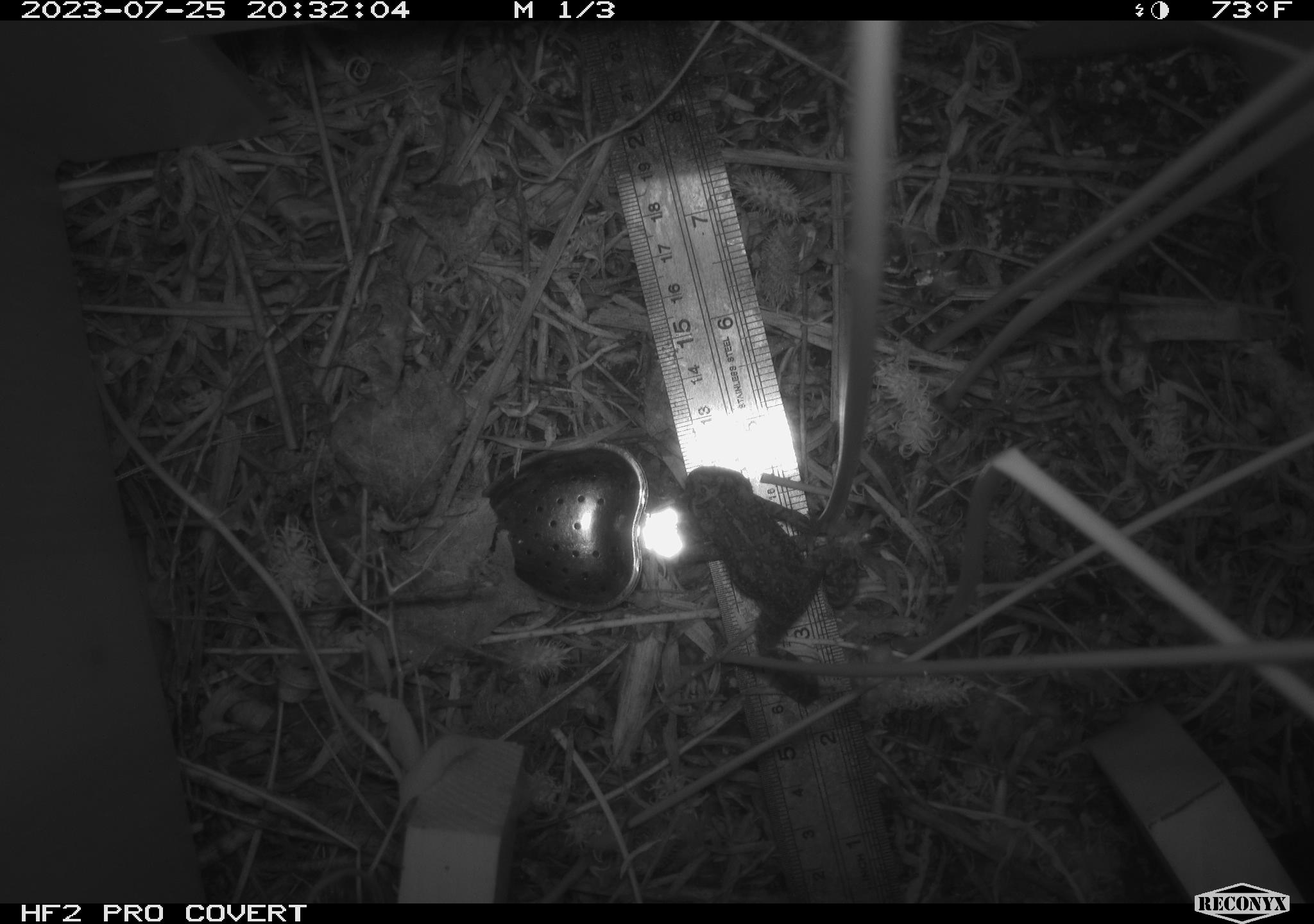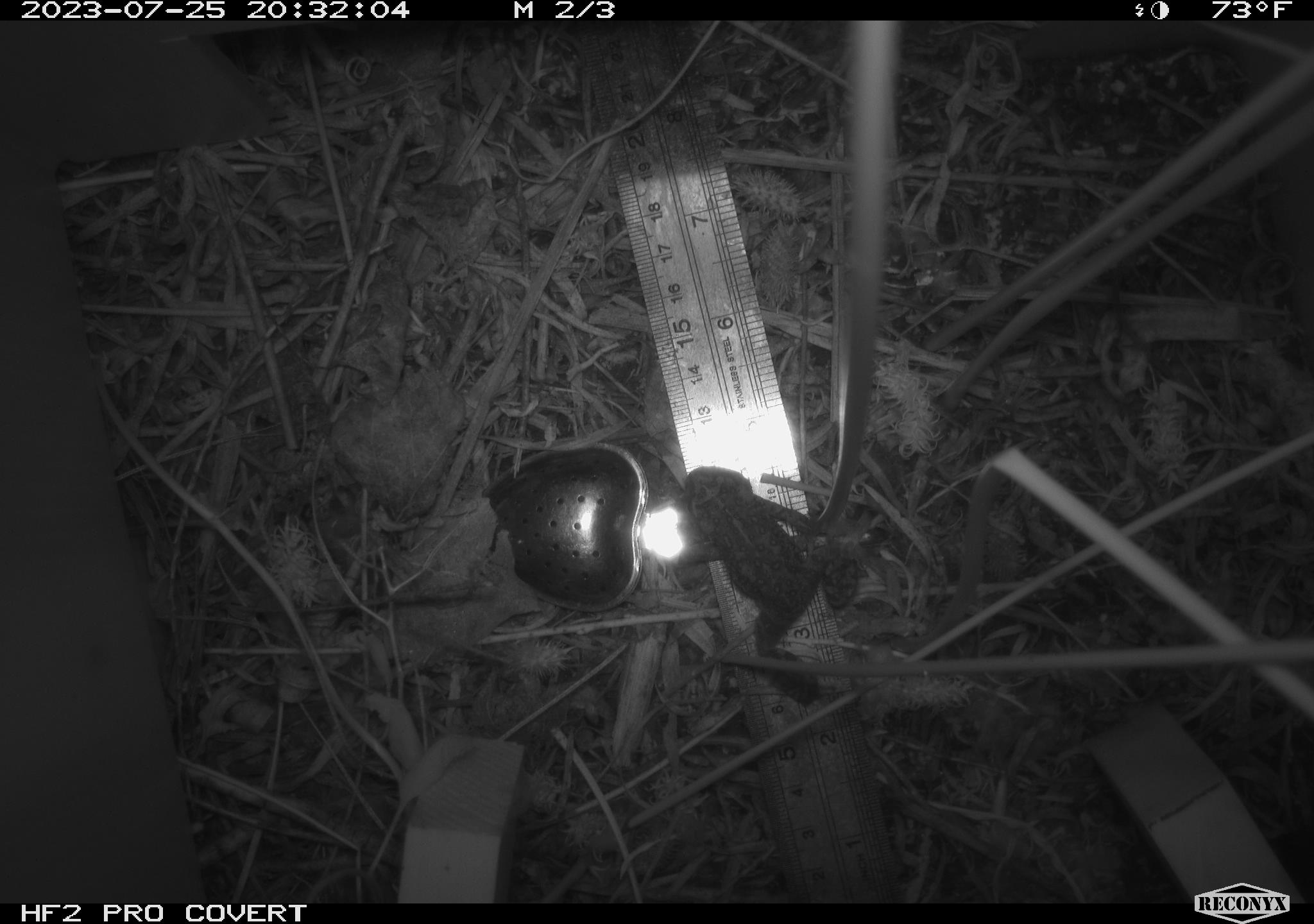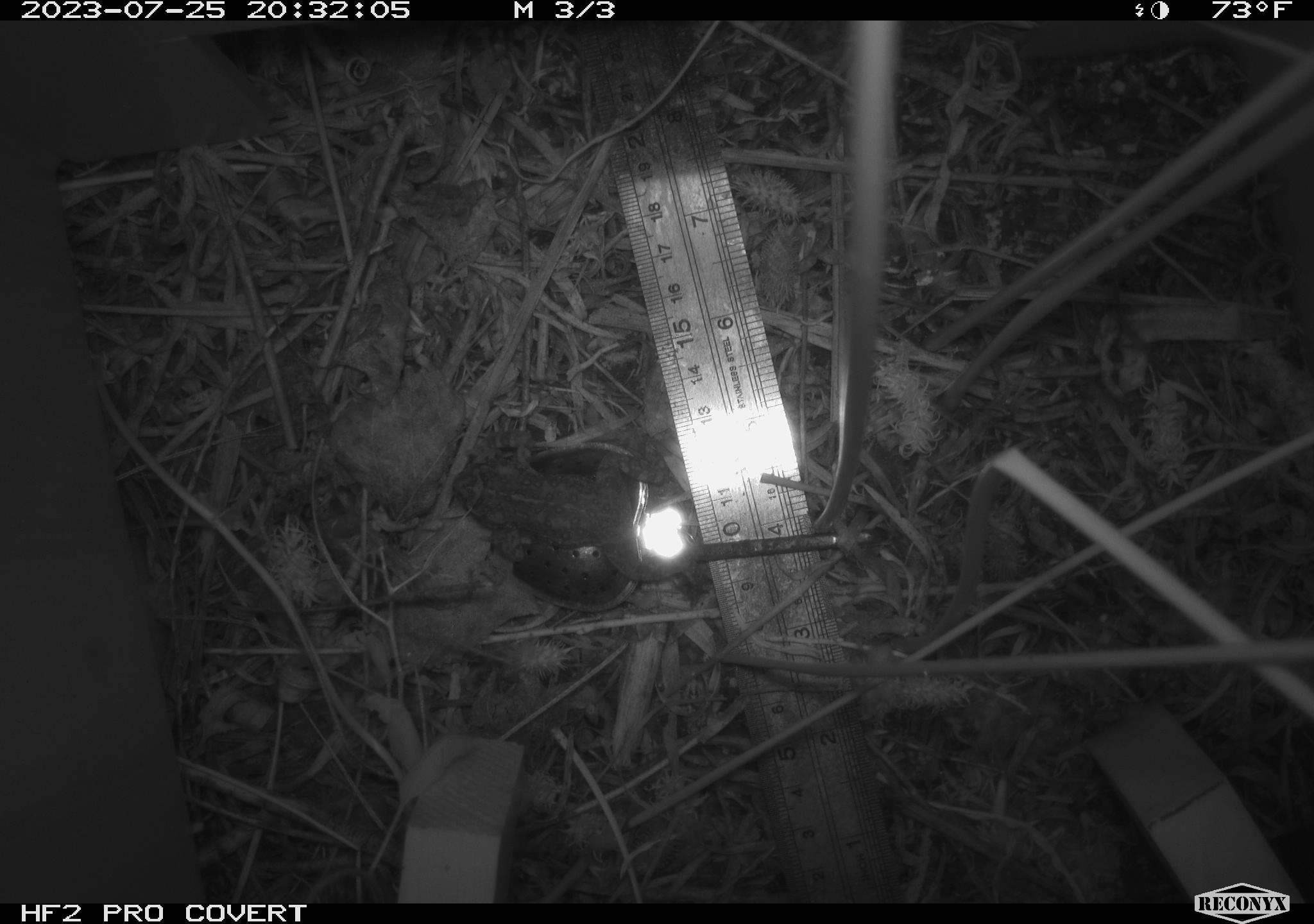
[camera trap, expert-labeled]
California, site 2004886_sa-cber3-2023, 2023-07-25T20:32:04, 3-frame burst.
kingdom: Animalia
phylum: Chordata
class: Amphibia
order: Anura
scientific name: Anura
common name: frogs